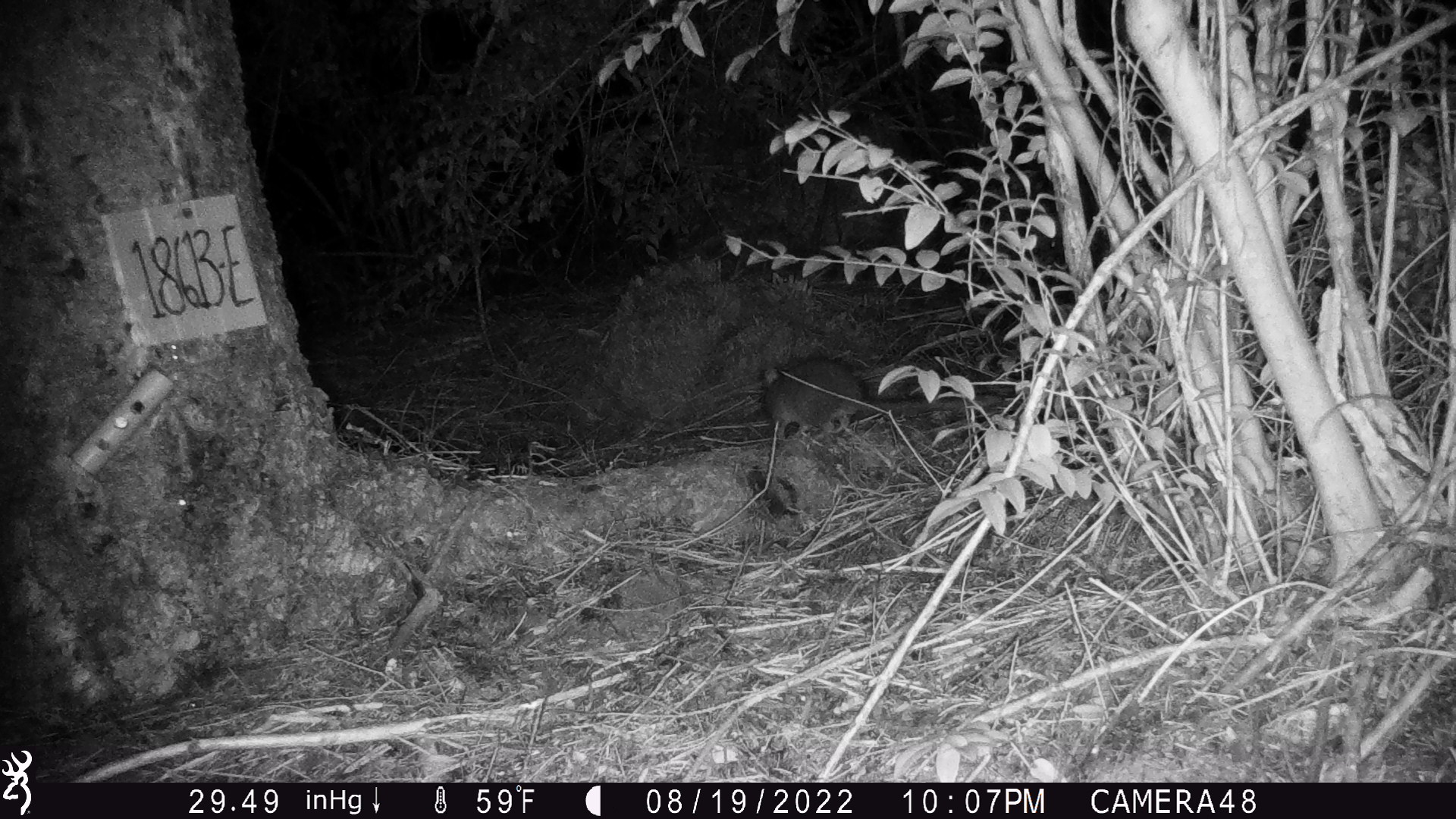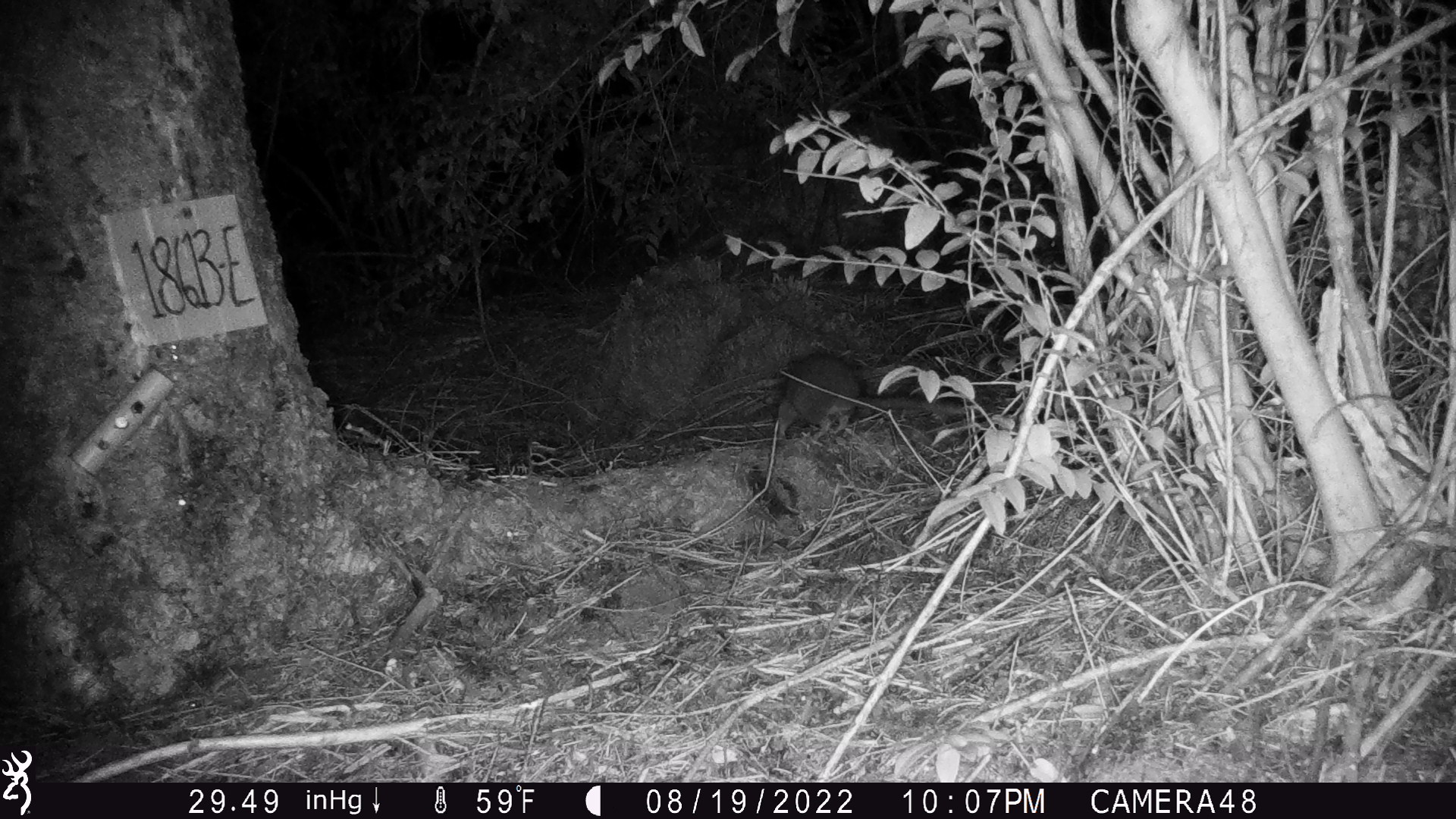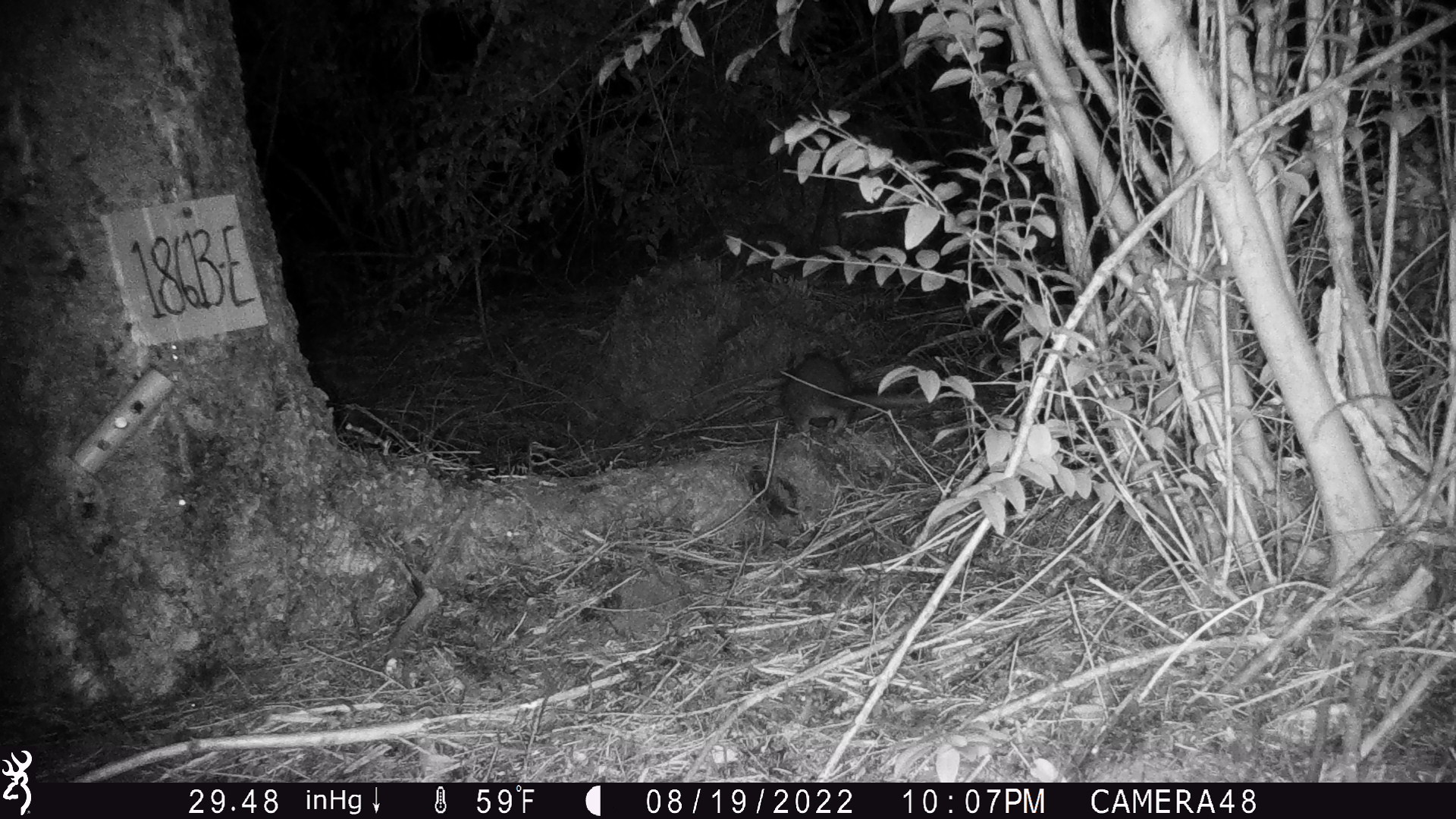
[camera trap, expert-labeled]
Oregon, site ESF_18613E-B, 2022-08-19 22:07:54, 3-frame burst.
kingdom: Animalia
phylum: Chordata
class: Mammalia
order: Rodentia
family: Cricetidae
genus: Neotoma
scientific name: Neotoma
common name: woodrats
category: neotoma species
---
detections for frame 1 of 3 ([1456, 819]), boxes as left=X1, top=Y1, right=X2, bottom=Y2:
neotoma species: left=748, top=344, right=892, bottom=456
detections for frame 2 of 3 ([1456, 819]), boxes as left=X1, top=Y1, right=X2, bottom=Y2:
neotoma species: left=763, top=342, right=899, bottom=443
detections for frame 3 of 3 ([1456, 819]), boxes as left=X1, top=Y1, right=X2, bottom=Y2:
neotoma species: left=767, top=342, right=890, bottom=447